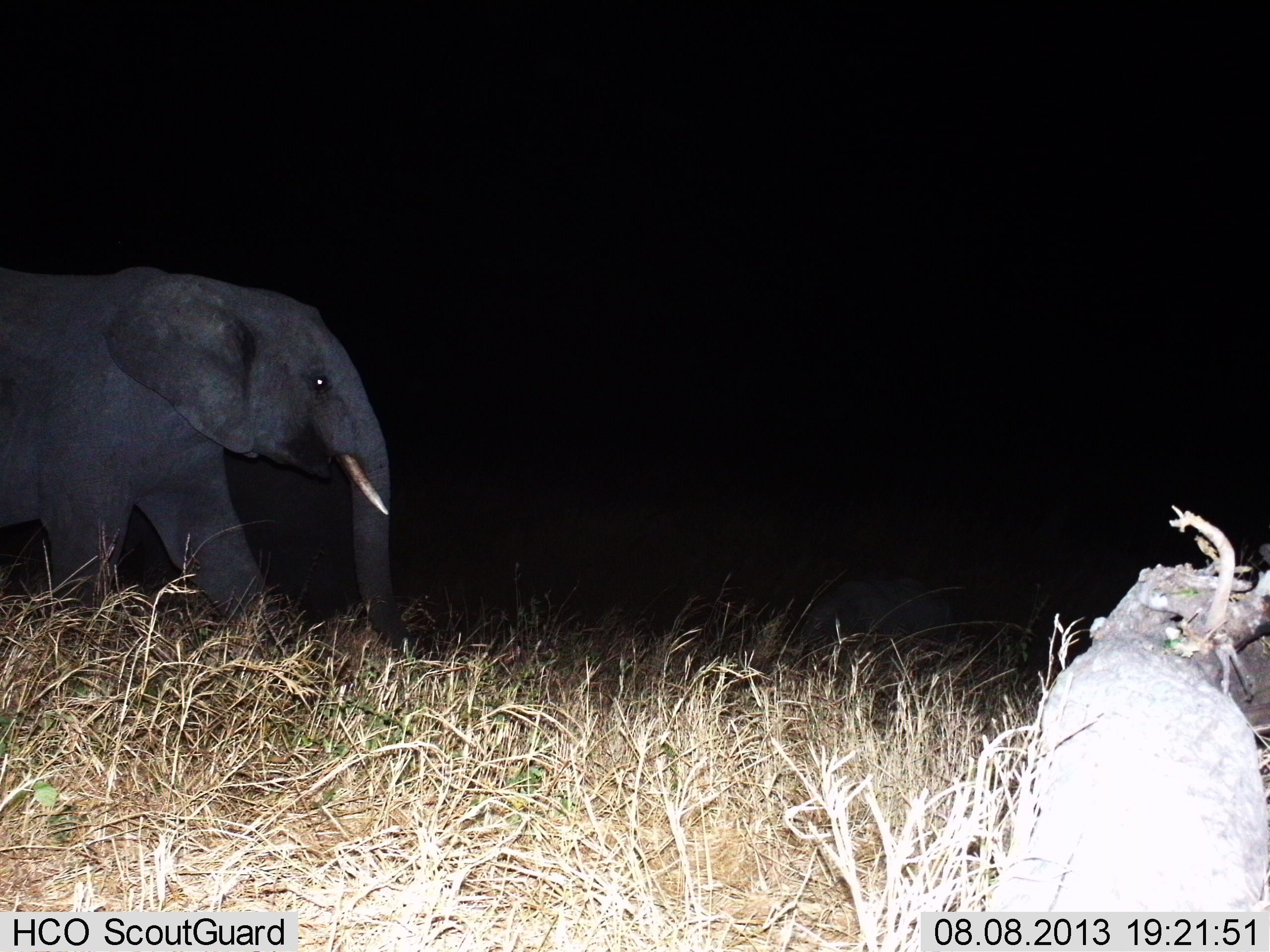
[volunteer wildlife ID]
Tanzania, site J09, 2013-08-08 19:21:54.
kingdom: Animalia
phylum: Chordata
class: Mammalia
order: Proboscidea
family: Elephantidae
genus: Loxodonta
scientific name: Loxodonta africana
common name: african bush elephant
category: elephant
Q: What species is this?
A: Elephant (african bush elephant) (Loxodonta africana).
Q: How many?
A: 1.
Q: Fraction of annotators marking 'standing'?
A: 33%.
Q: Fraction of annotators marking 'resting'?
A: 0%.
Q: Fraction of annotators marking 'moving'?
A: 76%.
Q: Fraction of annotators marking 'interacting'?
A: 0%.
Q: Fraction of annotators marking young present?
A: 5%.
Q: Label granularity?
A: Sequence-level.